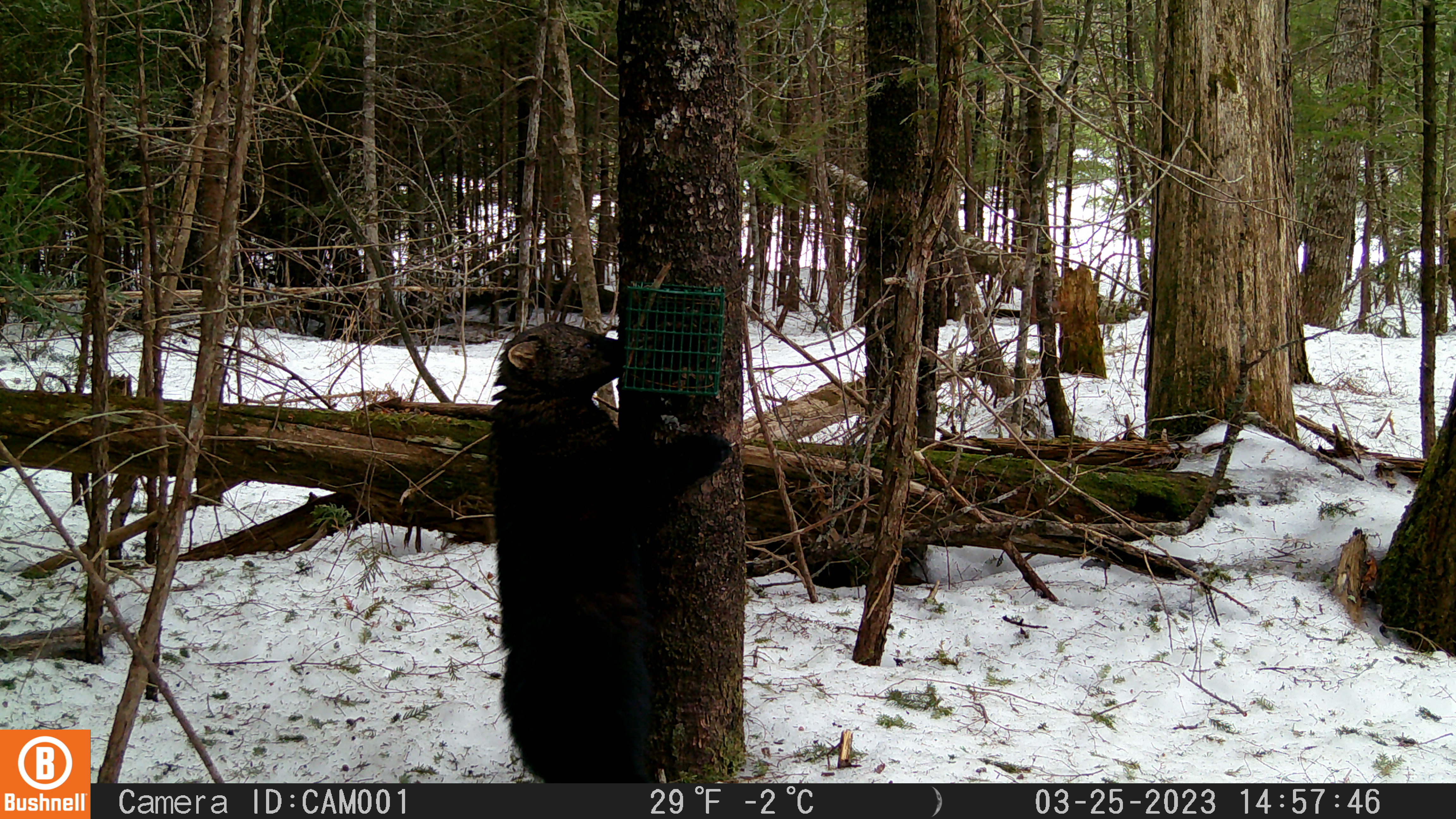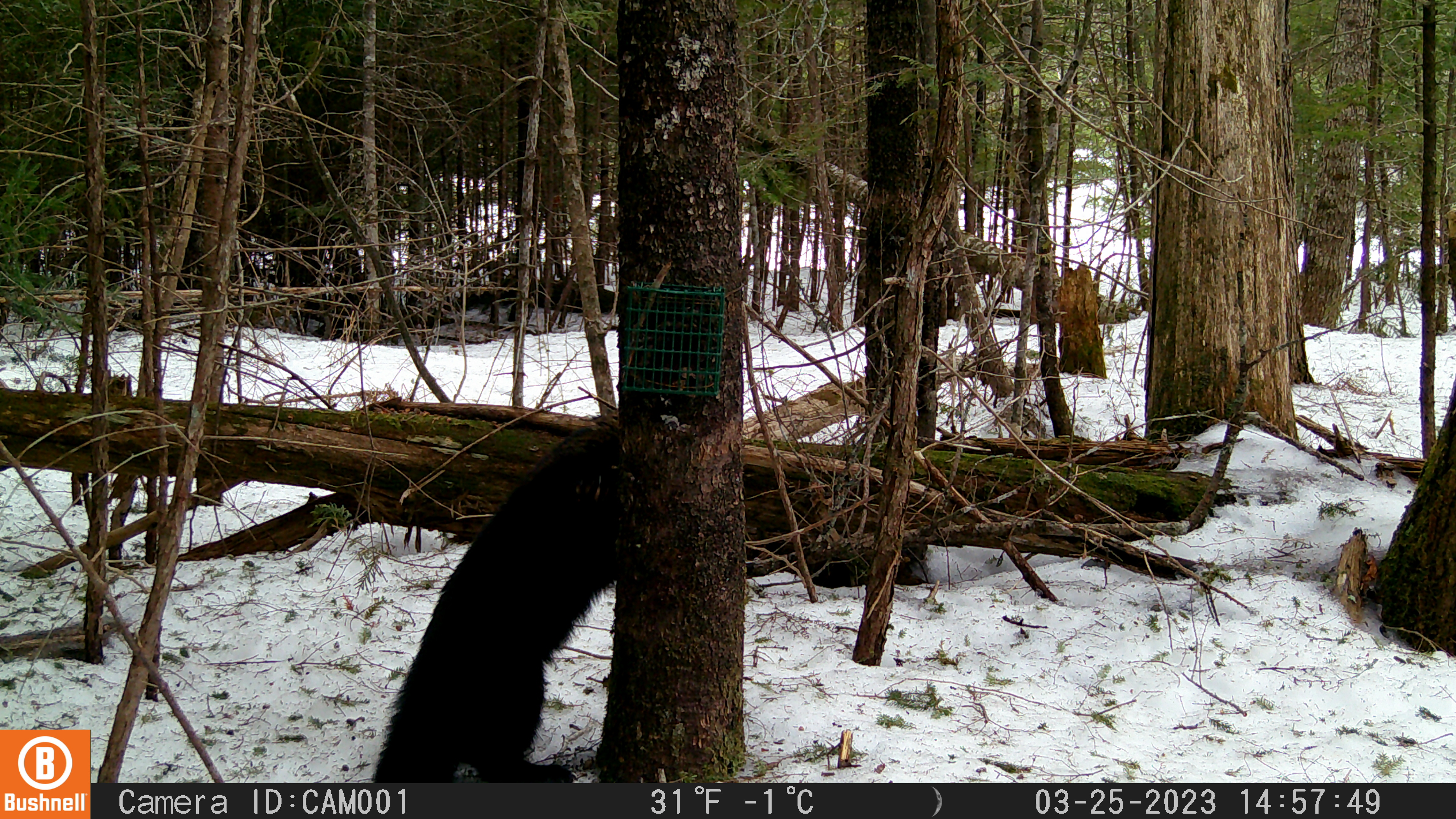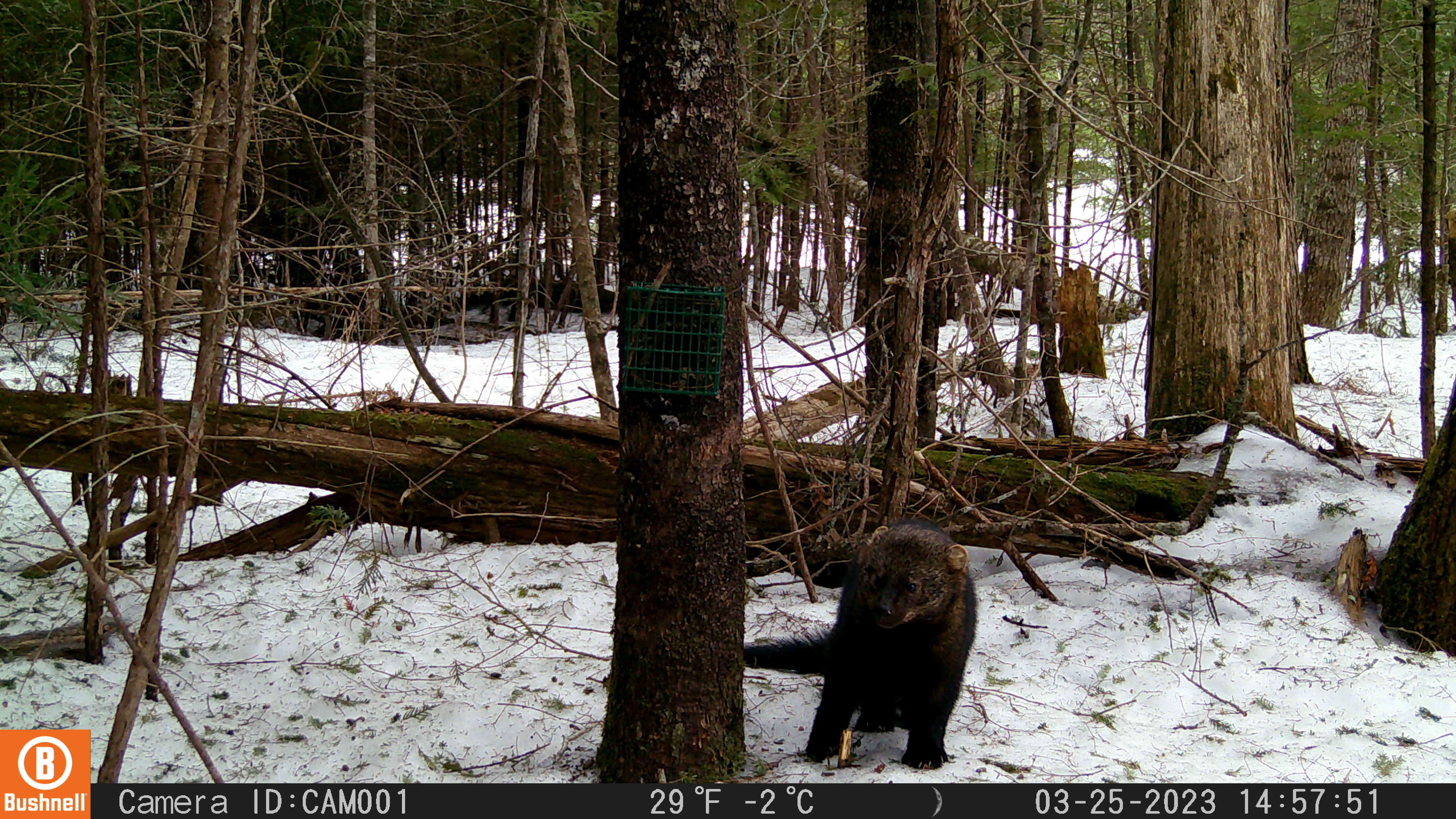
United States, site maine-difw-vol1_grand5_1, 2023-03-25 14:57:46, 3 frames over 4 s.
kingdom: Animalia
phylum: Chordata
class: Mammalia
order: Carnivora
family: Mustelidae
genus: Pekania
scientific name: Pekania pennanti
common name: fisher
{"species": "fisher (Pekania pennanti)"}